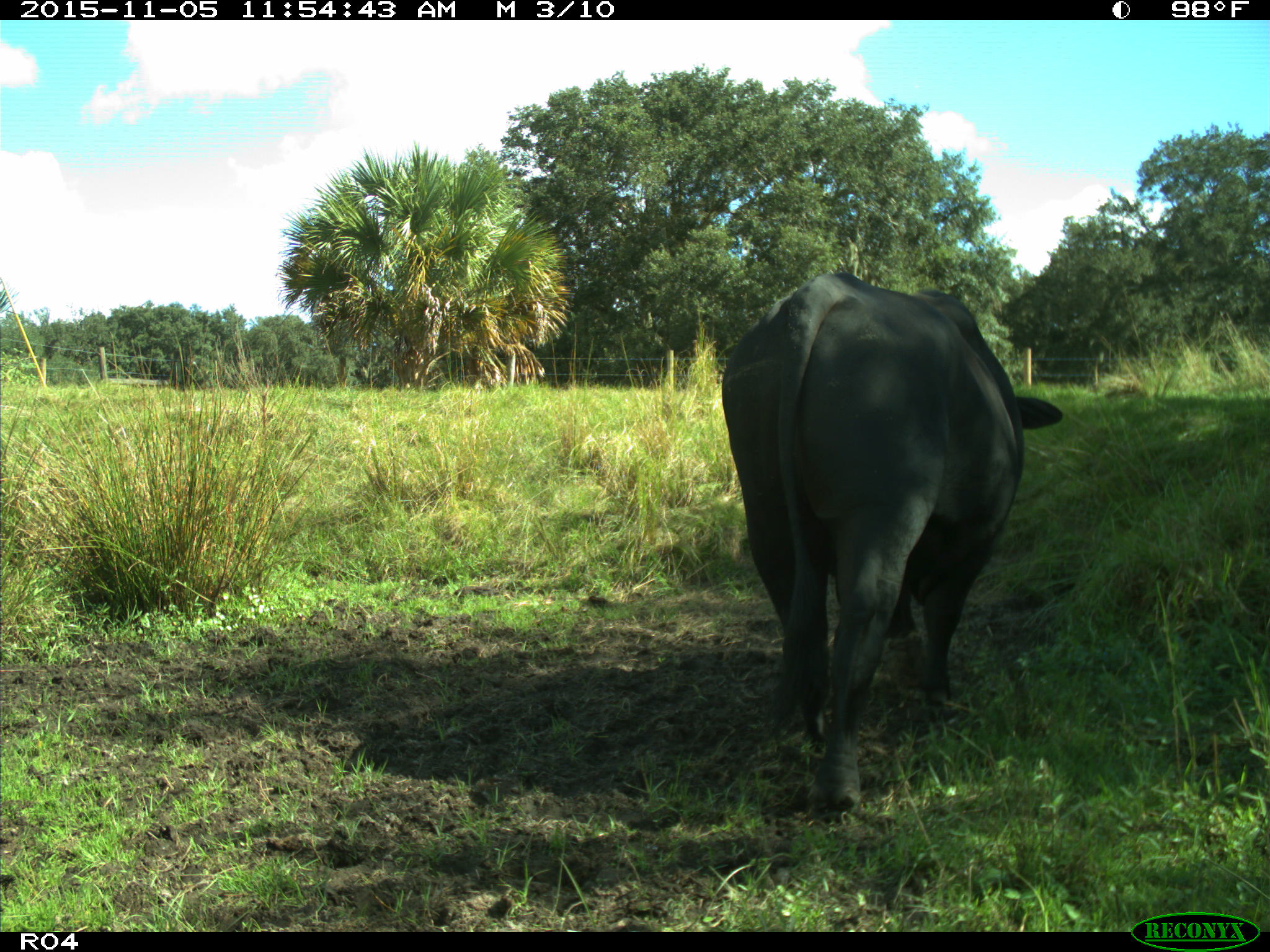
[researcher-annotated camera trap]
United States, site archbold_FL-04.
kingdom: Animalia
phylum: Chordata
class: Mammalia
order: Artiodactyla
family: Bovidae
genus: Bos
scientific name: Bos taurus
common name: domestic cow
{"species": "Bos taurus (domestic cow)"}